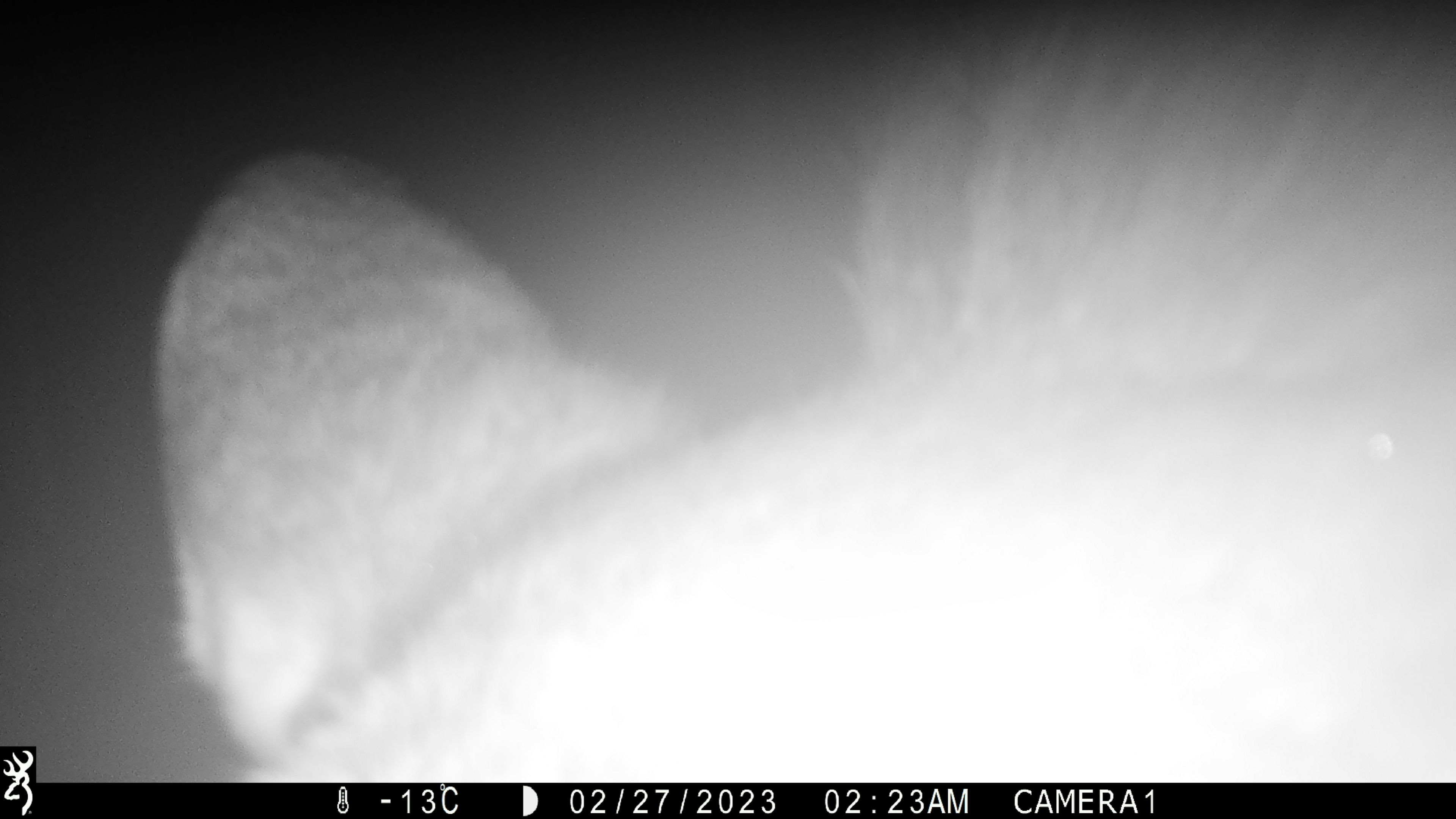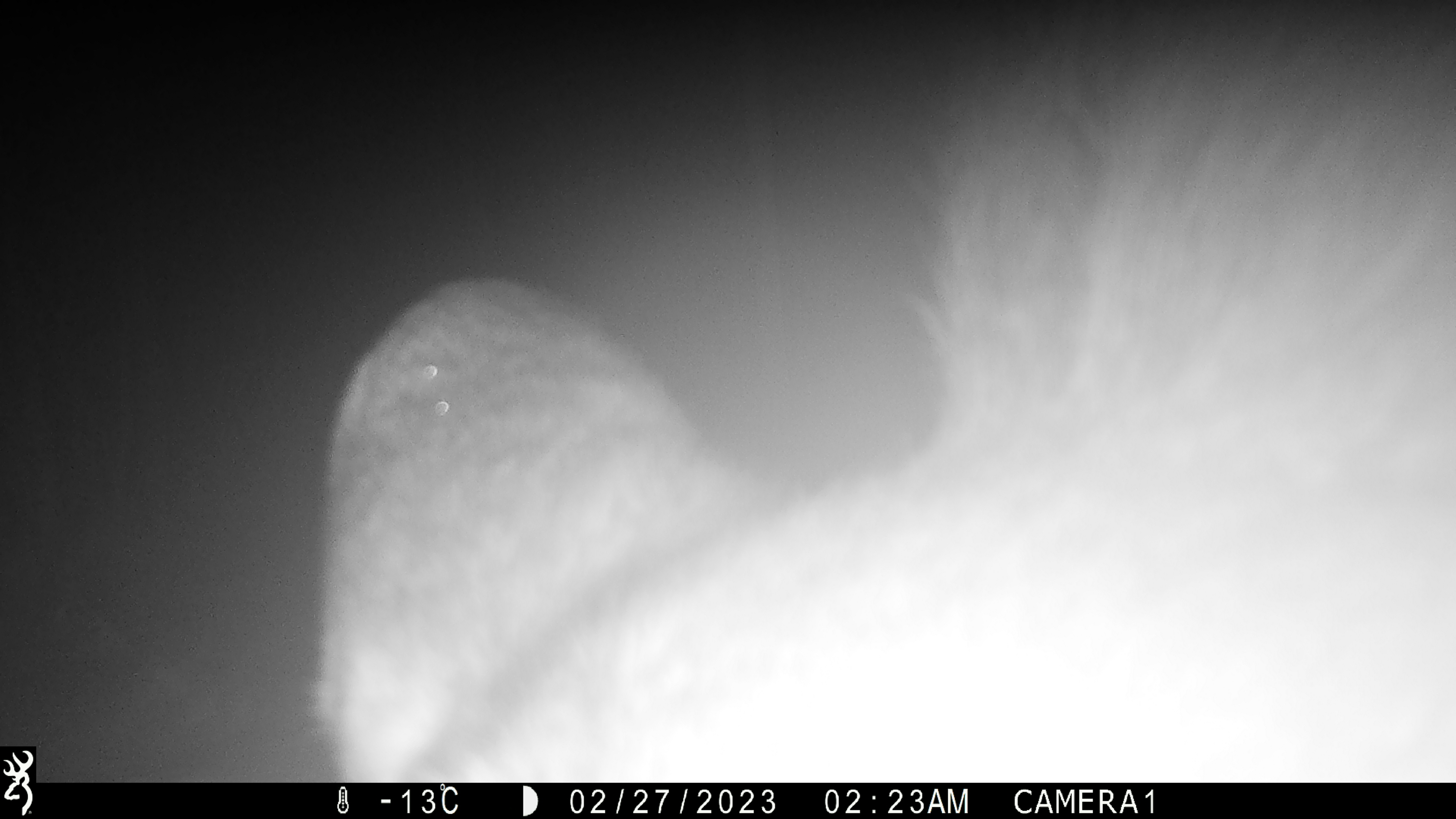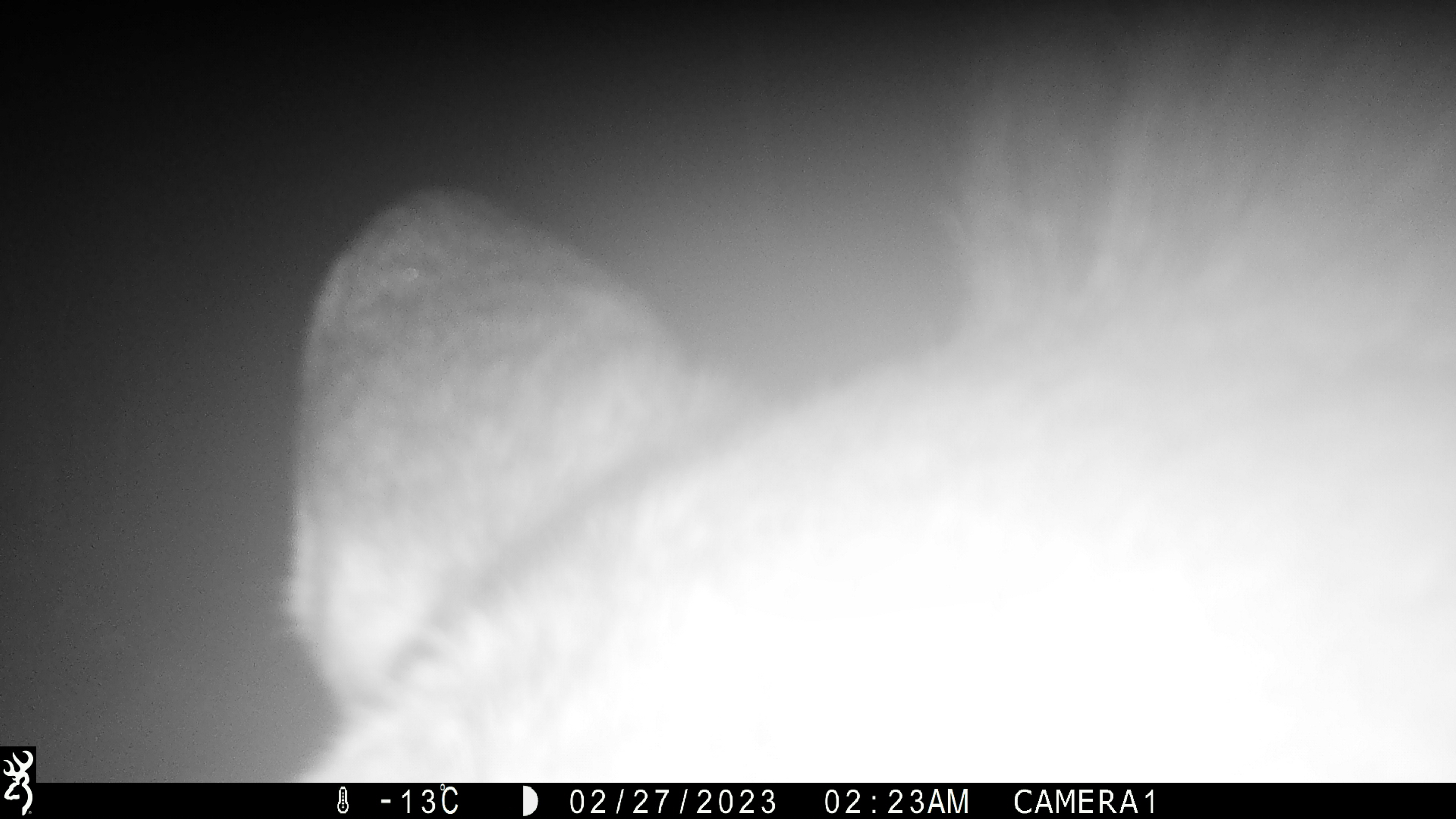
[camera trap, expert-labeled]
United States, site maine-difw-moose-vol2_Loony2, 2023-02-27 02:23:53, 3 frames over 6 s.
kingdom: Animalia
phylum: Chordata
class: Mammalia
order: Artiodactyla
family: Cervidae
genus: Alces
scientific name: Alces alces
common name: moose